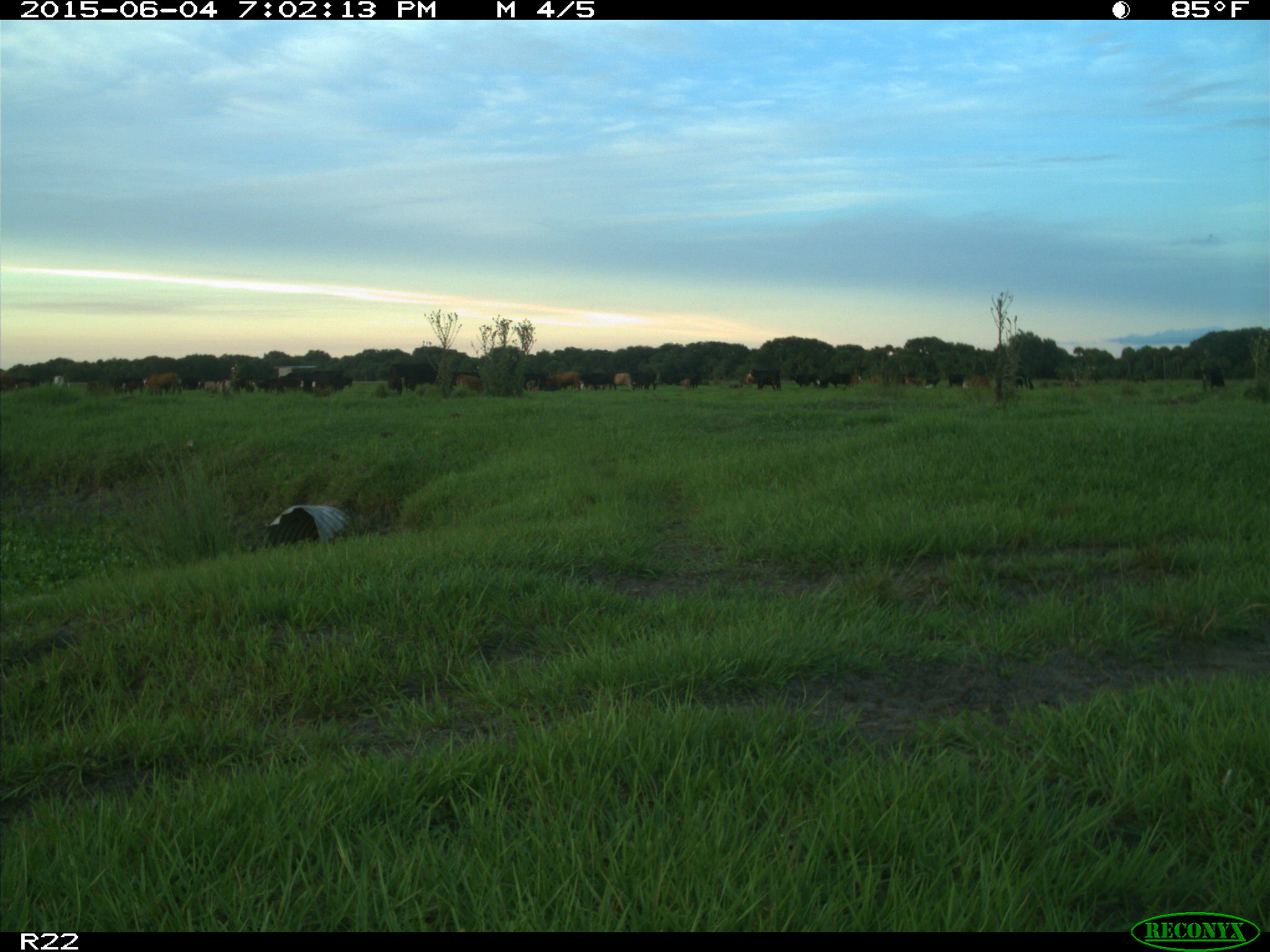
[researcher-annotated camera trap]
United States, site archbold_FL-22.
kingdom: Animalia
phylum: Chordata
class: Mammalia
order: Artiodactyla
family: Bovidae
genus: Bos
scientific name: Bos taurus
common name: domestic cow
Bos taurus (domestic cow).